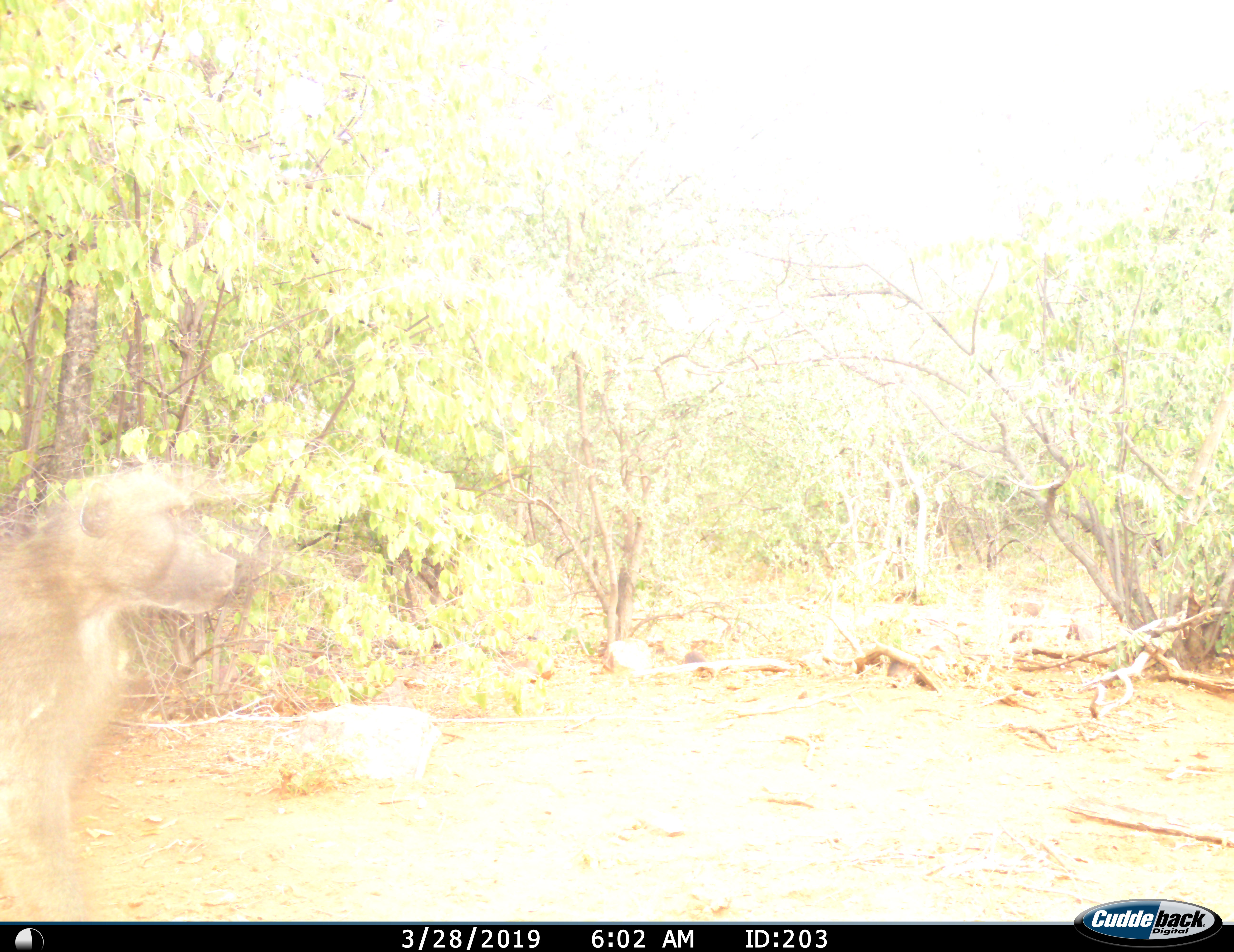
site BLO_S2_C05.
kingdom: Animalia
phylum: Chordata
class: Mammalia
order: Primates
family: Cercopithecidae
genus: Papio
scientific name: Papio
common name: baboon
Baboon (Papio), count 1. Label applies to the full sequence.